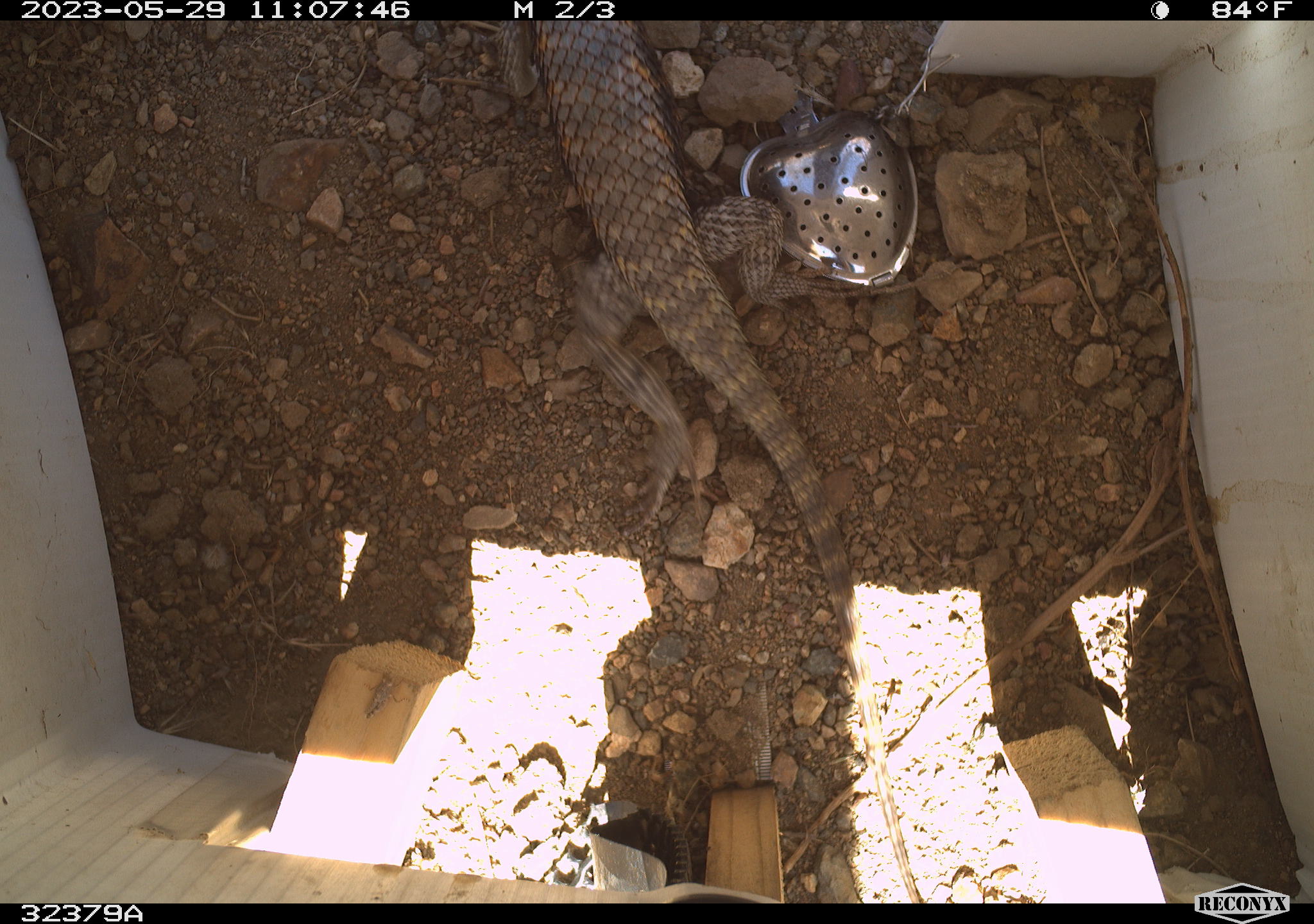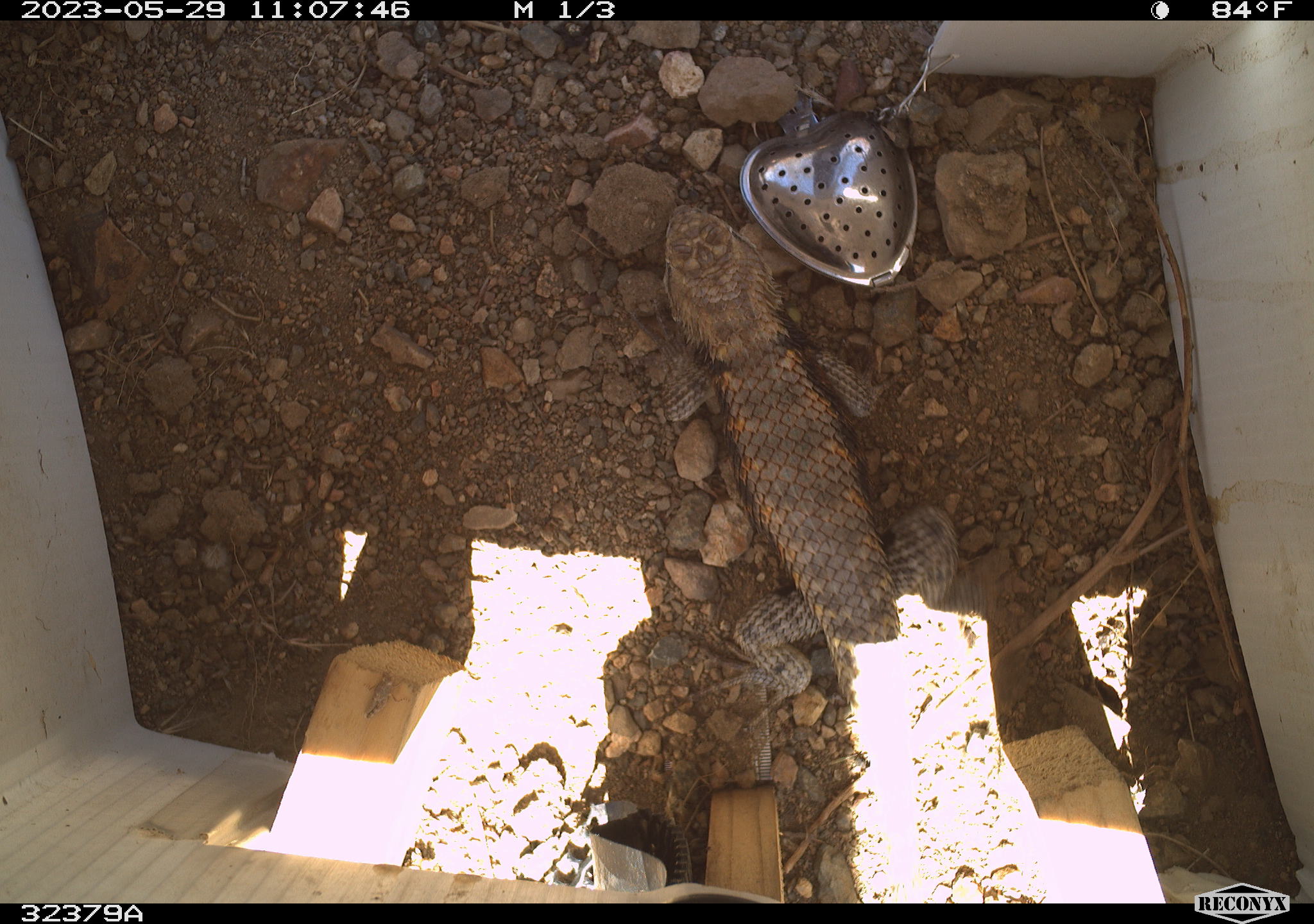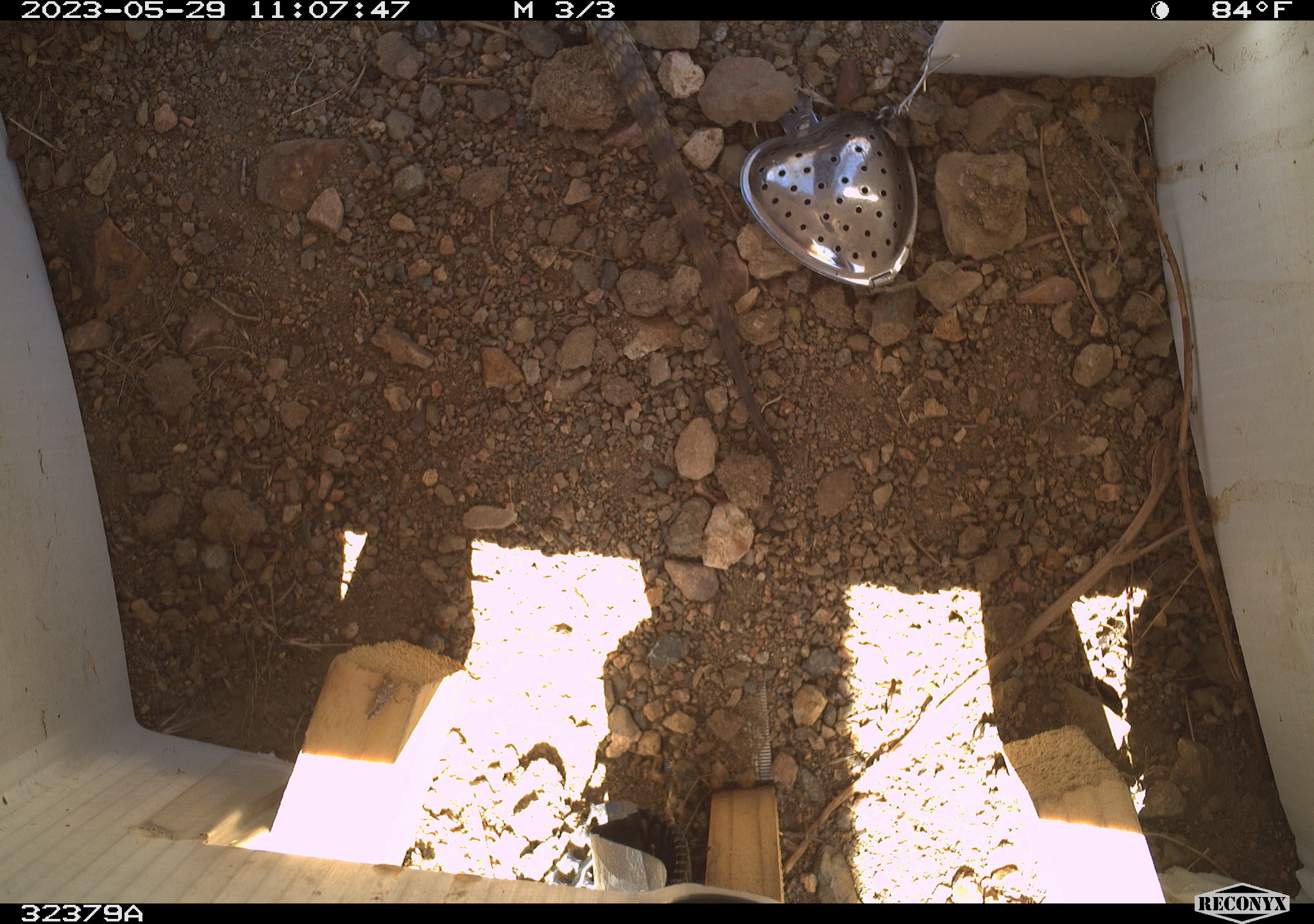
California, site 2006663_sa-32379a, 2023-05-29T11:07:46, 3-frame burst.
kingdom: Animalia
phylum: Chordata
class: Reptilia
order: Squamata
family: Phrynosomatidae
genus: Sceloporus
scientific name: Sceloporus uniformis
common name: yellow-backed spiny lizard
Yellow-backed spiny lizard (Sceloporus uniformis).